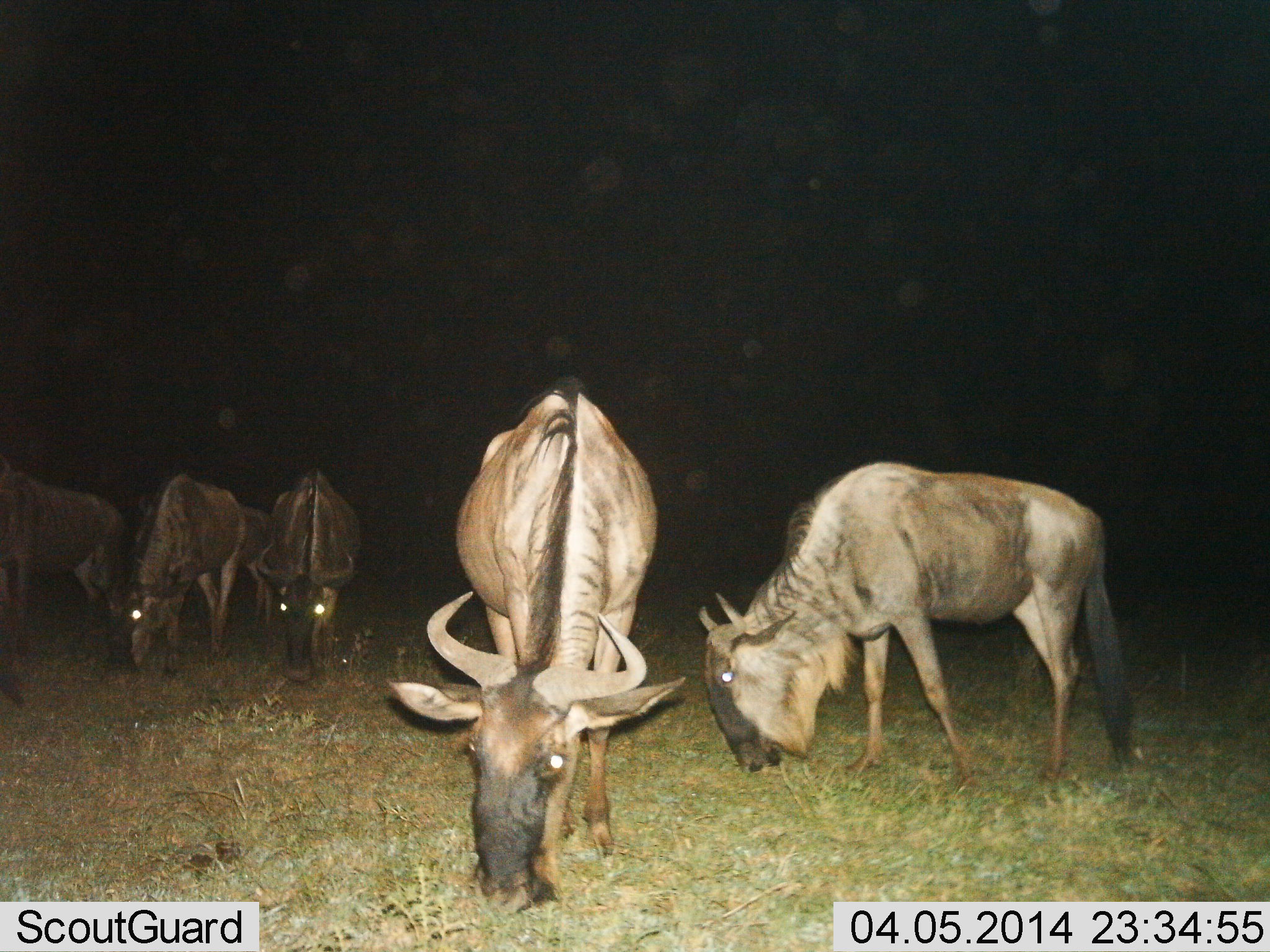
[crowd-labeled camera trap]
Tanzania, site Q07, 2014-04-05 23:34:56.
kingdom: Animalia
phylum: Chordata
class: Mammalia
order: Artiodactyla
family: Bovidae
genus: Connochaetes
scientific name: Connochaetes taurinus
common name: blue wildebeest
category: wildebeest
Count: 5.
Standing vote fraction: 50%.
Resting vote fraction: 0%.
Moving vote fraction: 0%.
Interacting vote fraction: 0%.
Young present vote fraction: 0%.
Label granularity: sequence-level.